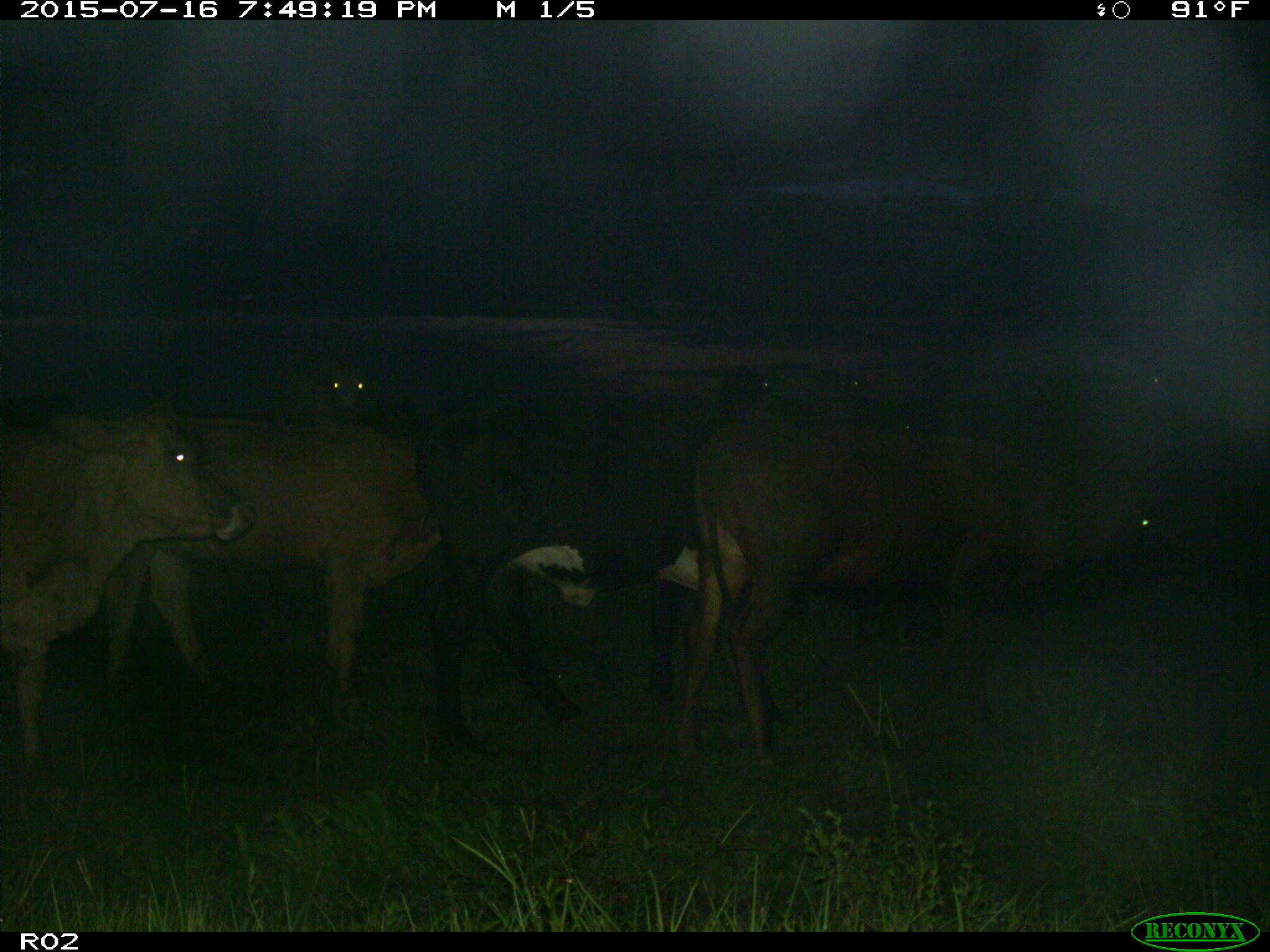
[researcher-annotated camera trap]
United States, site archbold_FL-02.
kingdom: Animalia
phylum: Chordata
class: Mammalia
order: Artiodactyla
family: Bovidae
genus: Bos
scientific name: Bos taurus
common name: domestic cow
Bos taurus (domestic cow).